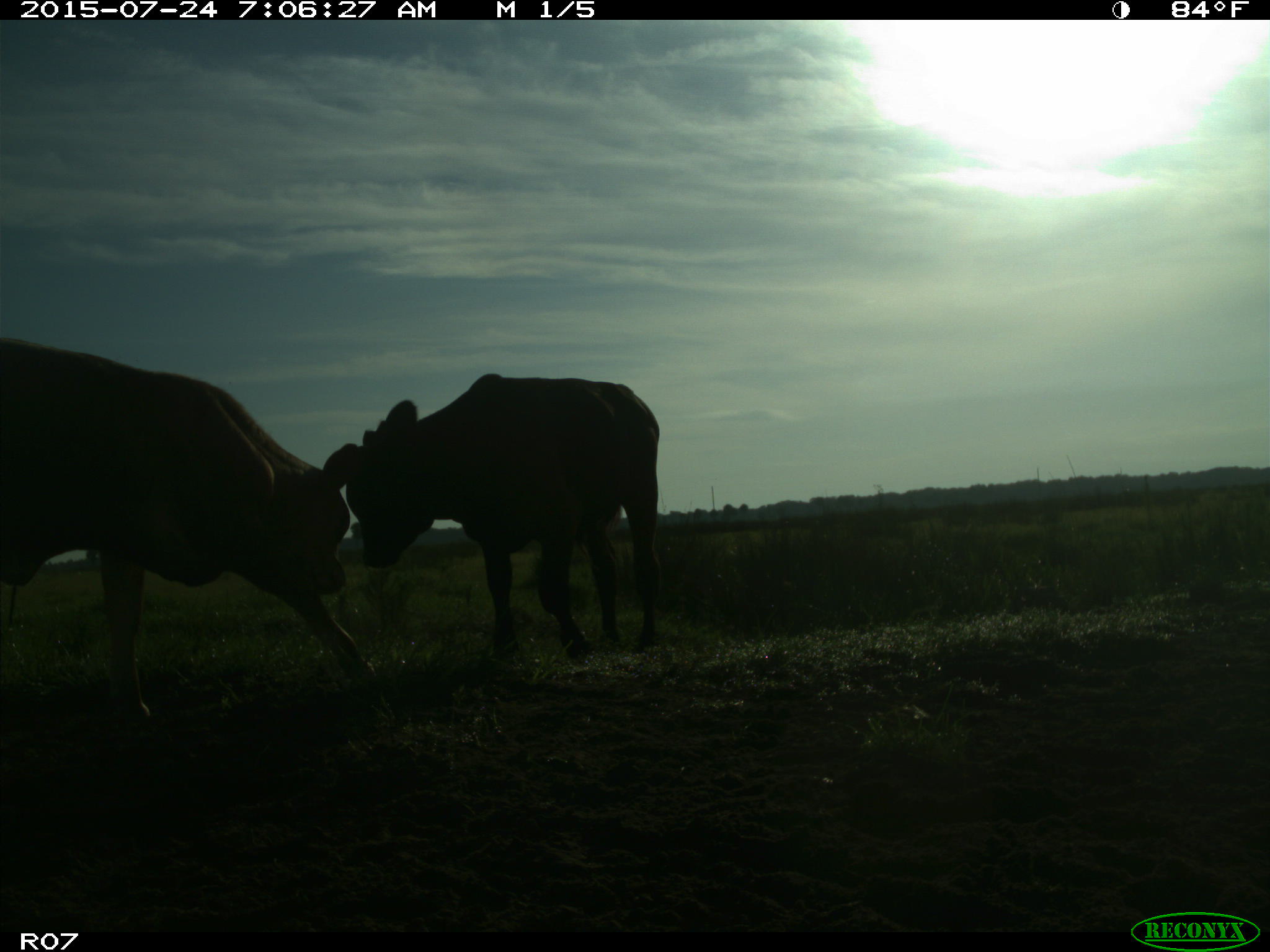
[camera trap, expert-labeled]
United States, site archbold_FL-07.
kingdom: Animalia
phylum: Chordata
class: Mammalia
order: Artiodactyla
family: Bovidae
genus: Bos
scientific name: Bos taurus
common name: domestic cow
Bos taurus (domestic cow).